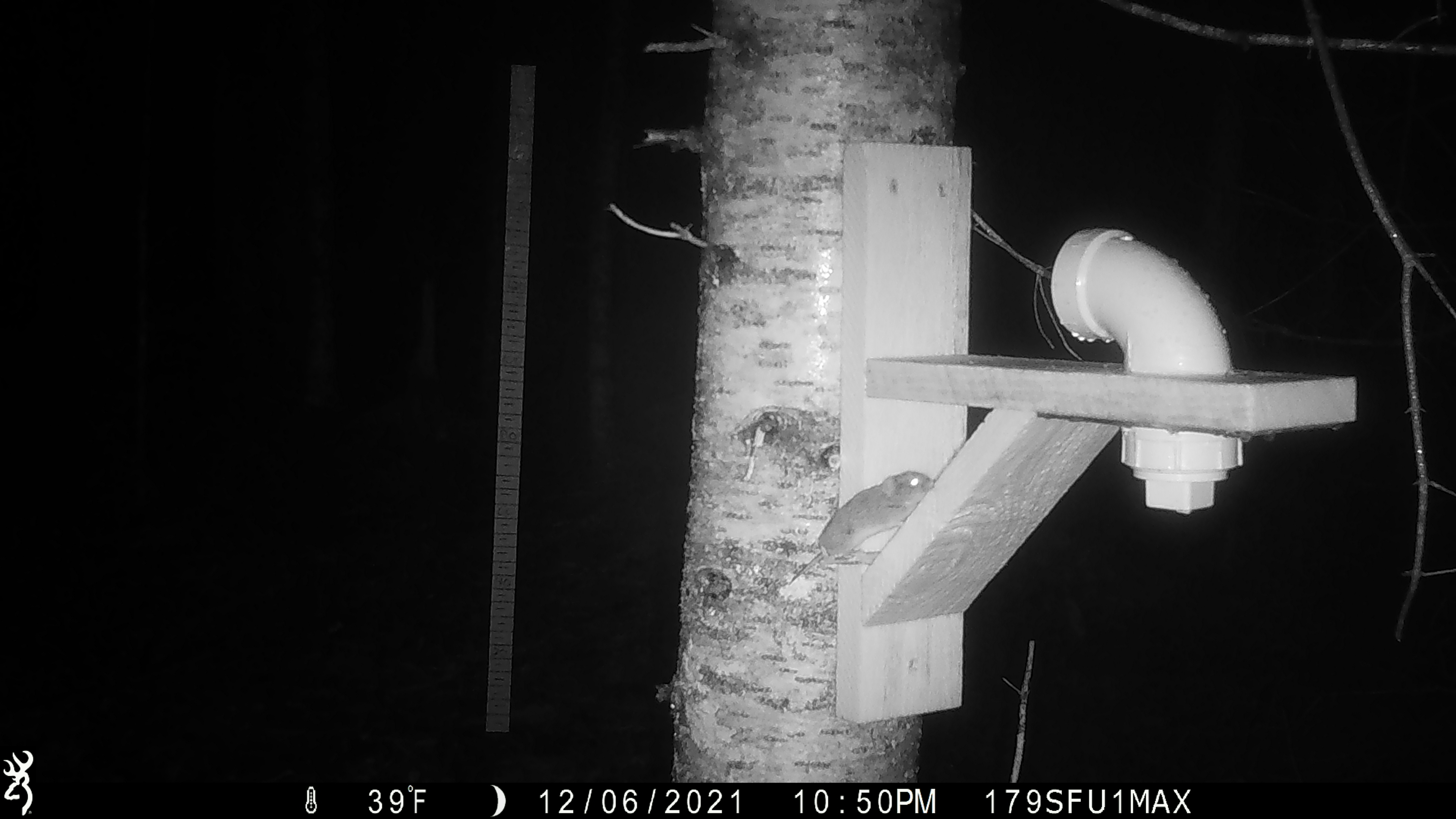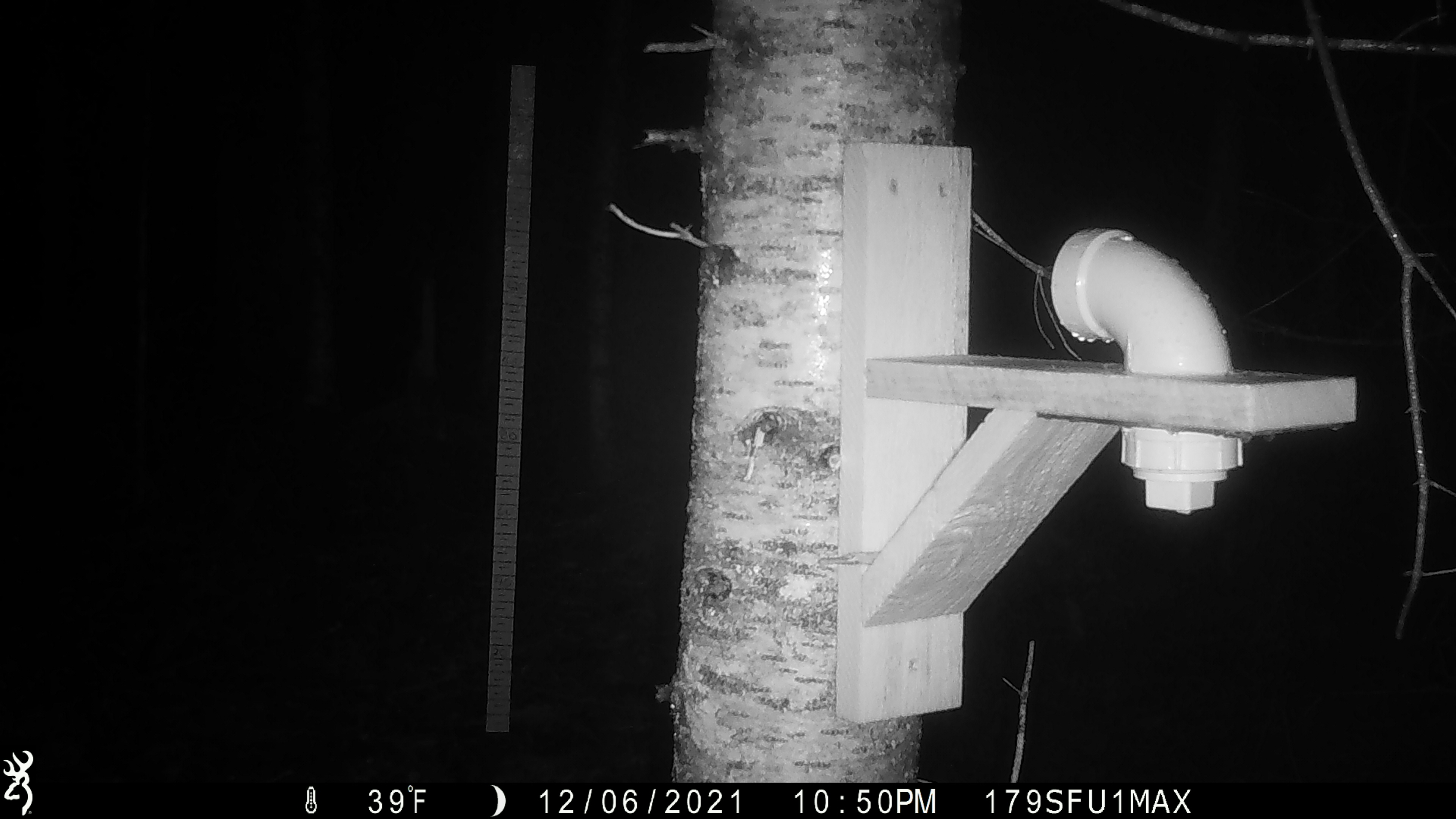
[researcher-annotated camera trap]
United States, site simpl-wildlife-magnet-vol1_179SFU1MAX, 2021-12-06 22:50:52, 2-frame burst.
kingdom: Animalia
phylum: Chordata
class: Mammalia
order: Rodentia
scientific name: Rodentia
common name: mouse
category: mouse sp.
Mouse sp. (mouse) (Rodentia).